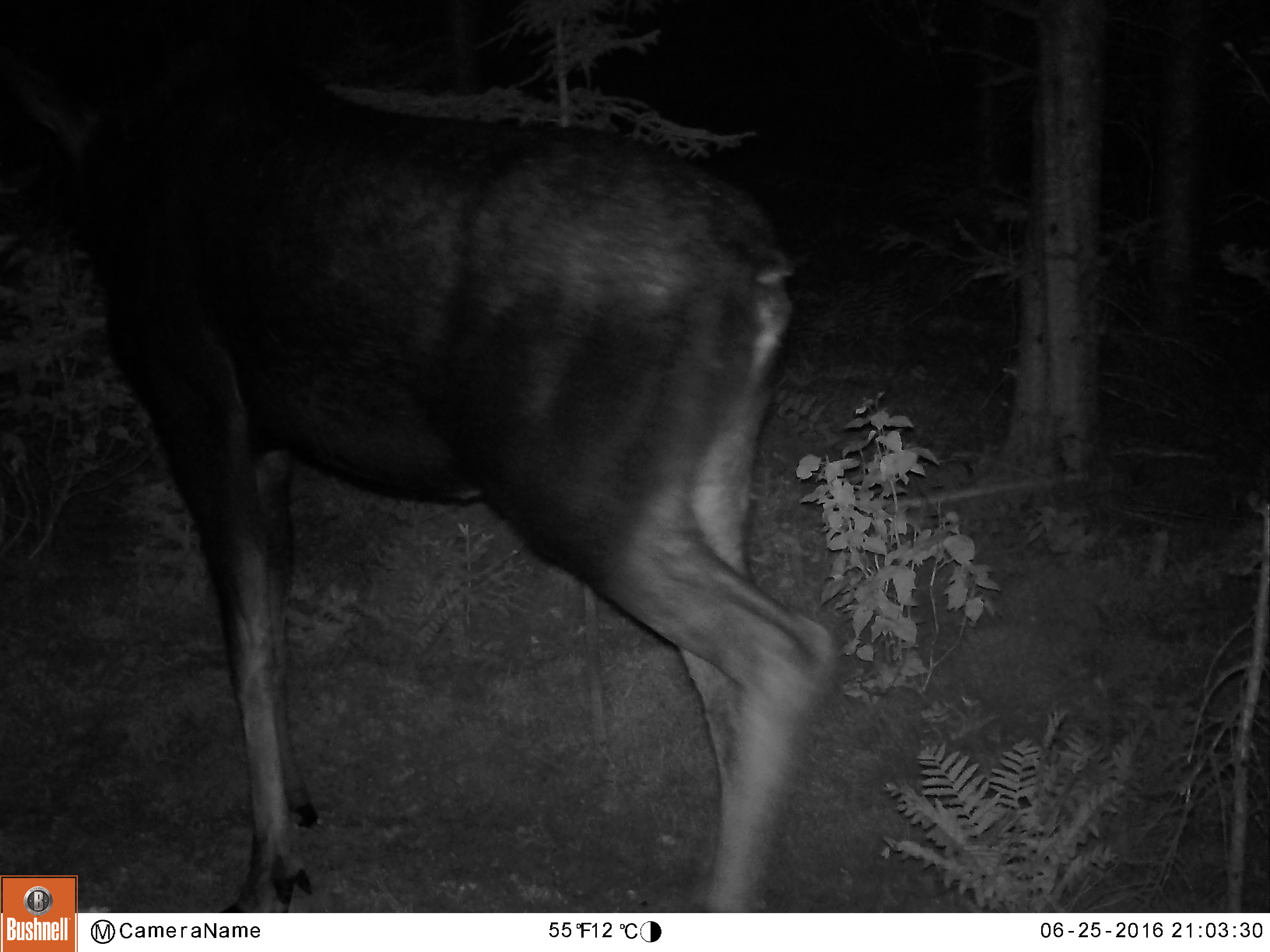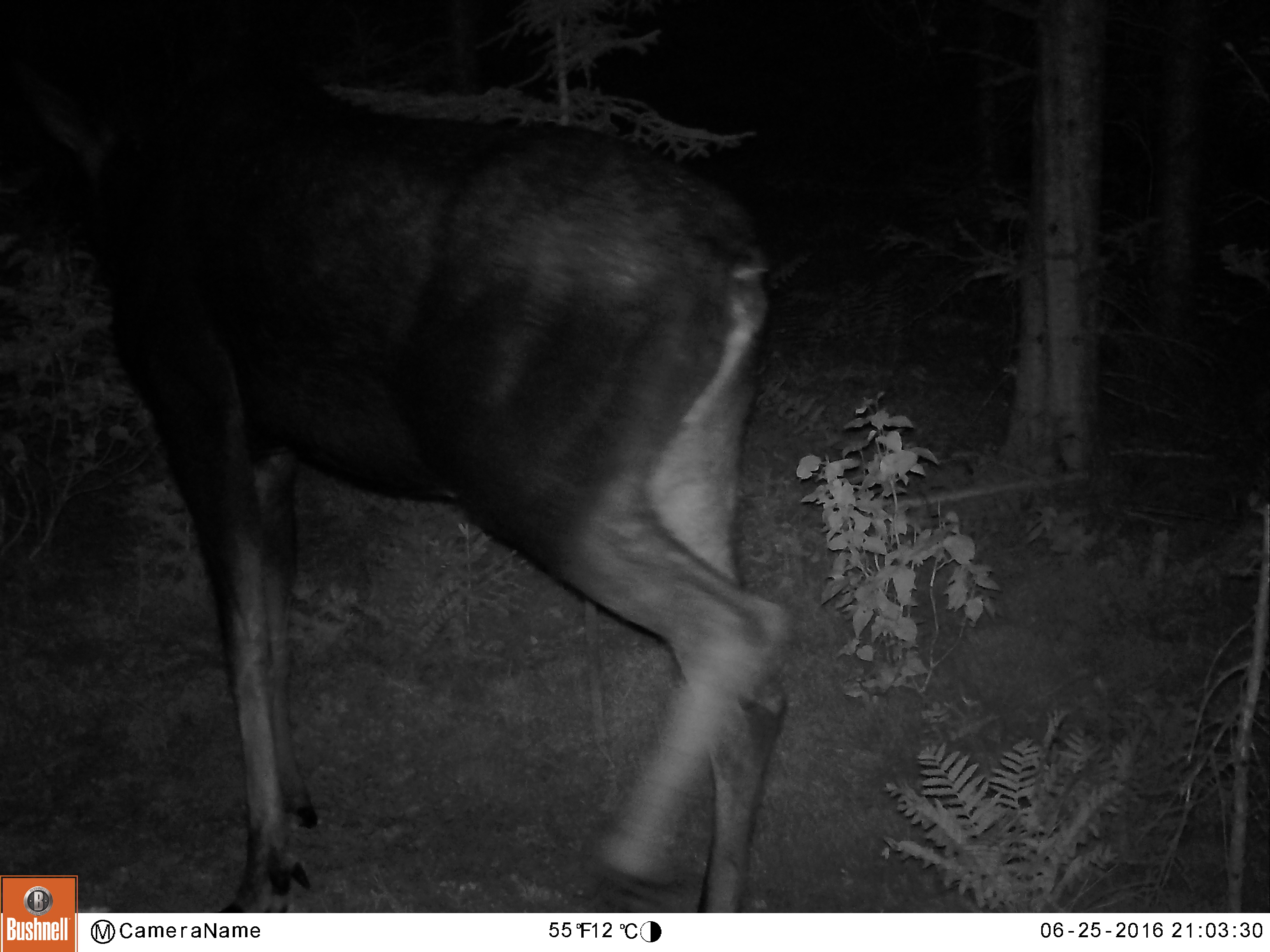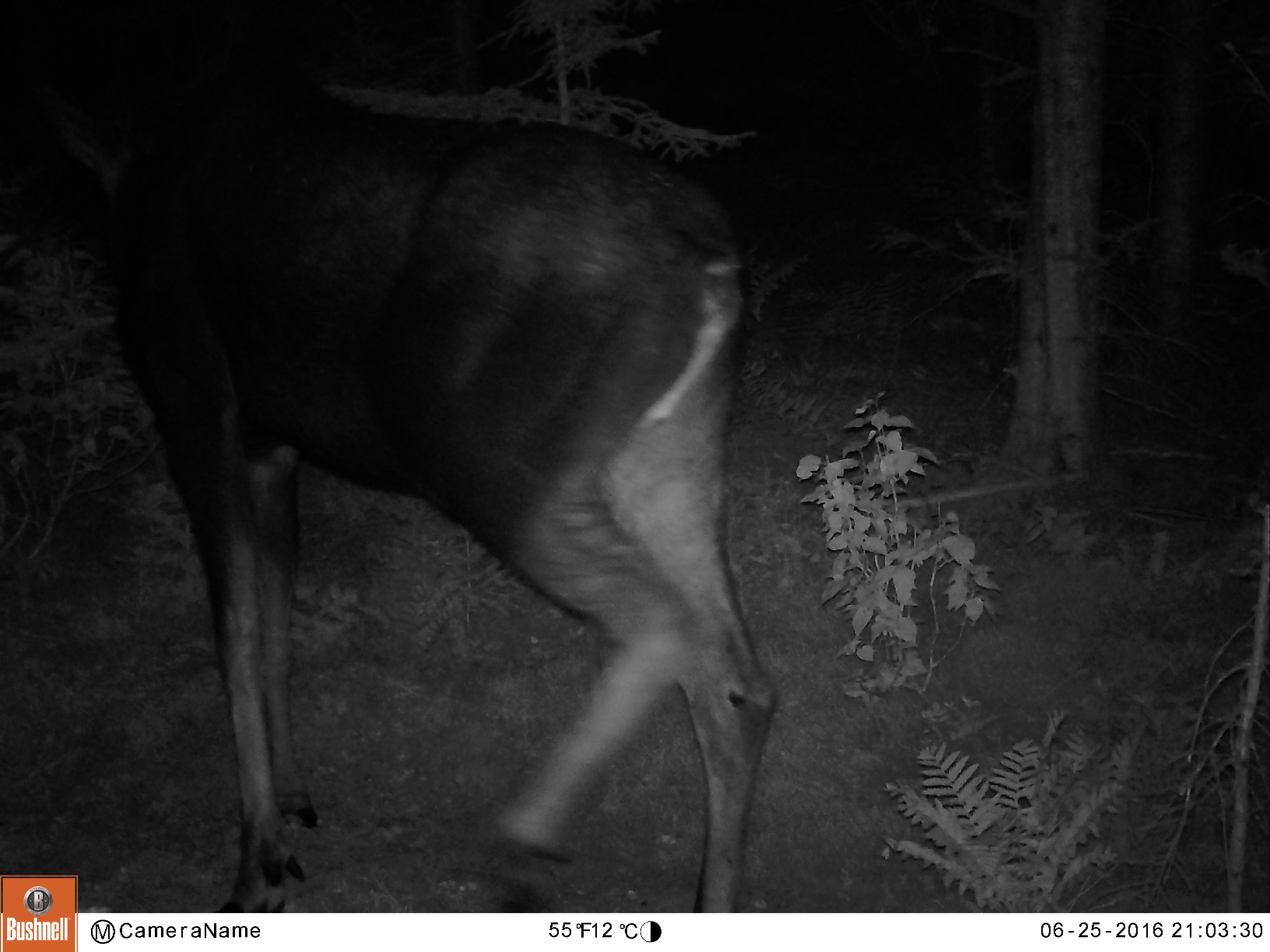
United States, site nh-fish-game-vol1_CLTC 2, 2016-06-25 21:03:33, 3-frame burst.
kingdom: Animalia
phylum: Chordata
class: Mammalia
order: Artiodactyla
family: Cervidae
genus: Alces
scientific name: Alces alces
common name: moose